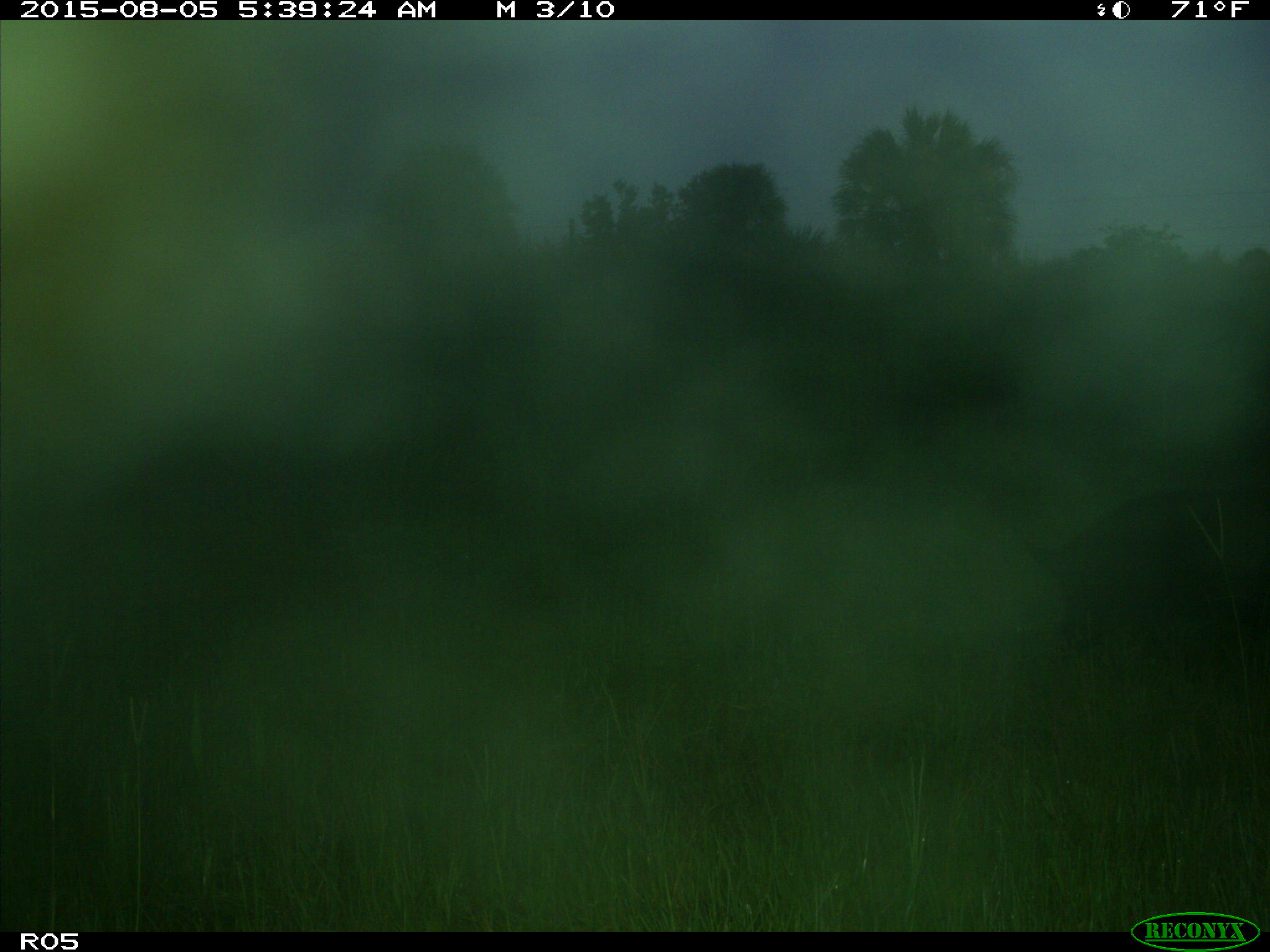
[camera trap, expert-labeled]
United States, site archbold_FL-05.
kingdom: Animalia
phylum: Chordata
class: Mammalia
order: Artiodactyla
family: Suidae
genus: Sus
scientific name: Sus scrofa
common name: wild boar